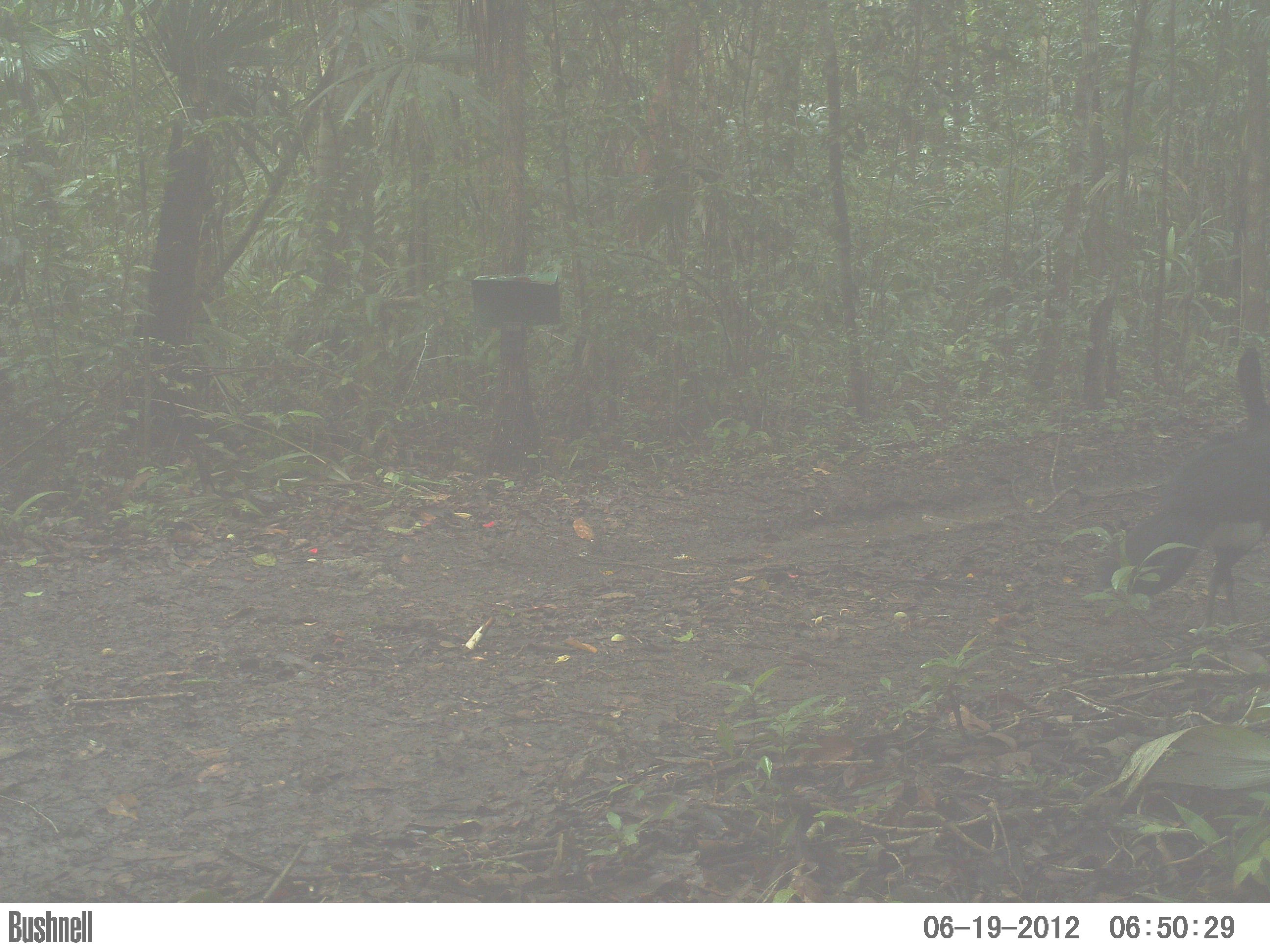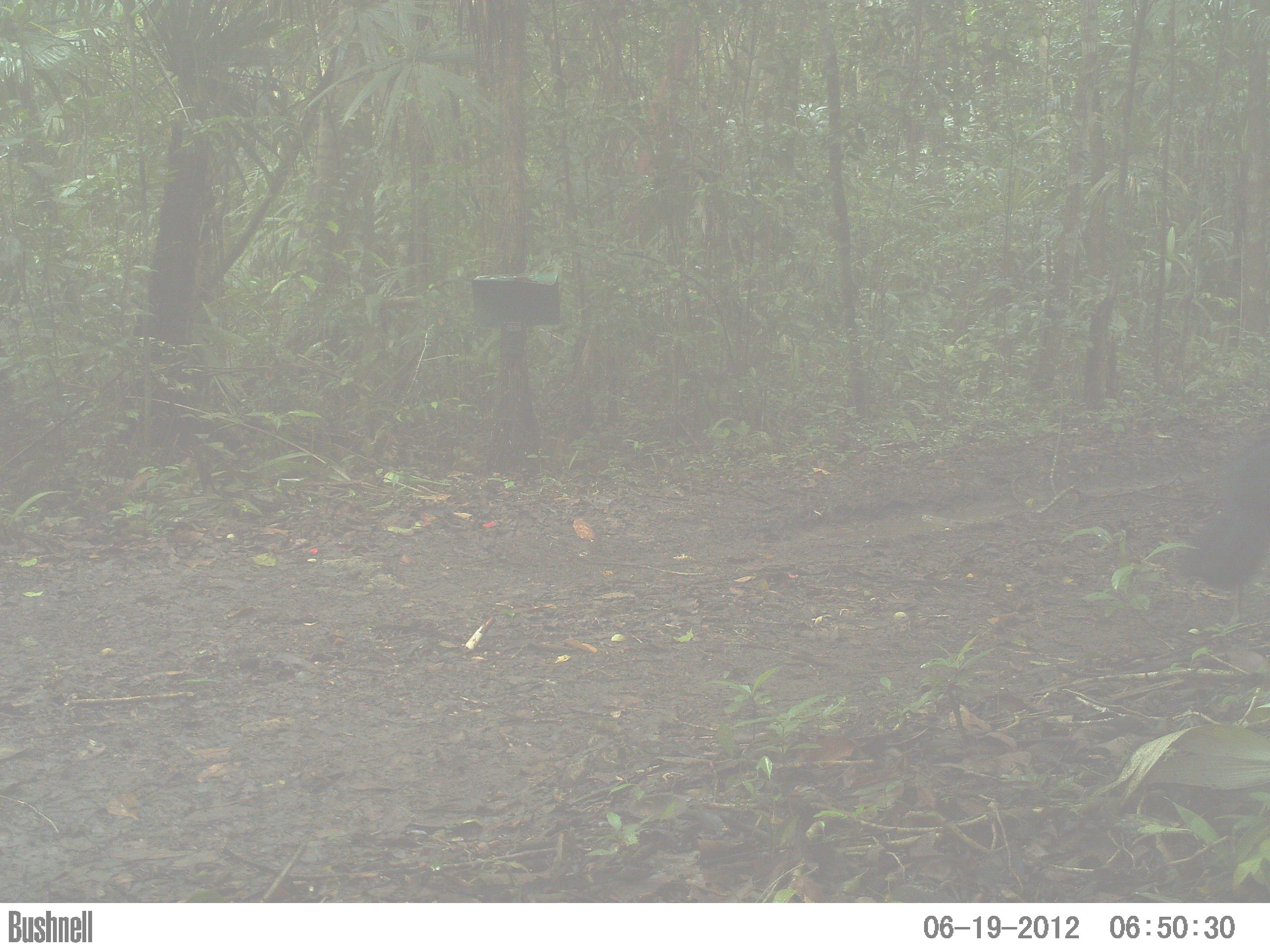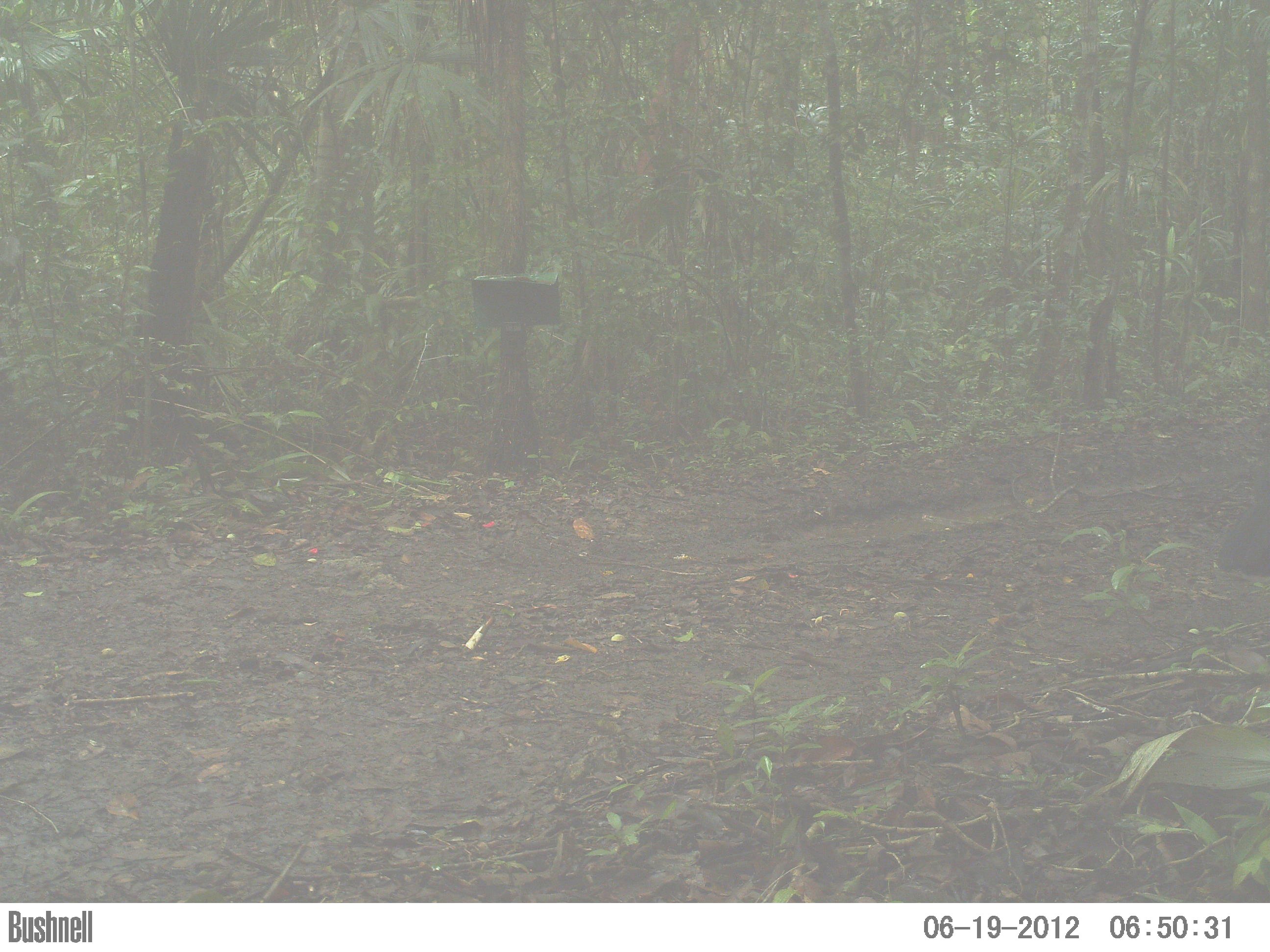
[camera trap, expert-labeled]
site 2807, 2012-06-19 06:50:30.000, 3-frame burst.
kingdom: Animalia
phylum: Chordata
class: Aves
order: Galliformes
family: Cracidae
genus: Crax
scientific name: Crax rubra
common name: great curassow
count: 2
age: adult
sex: male